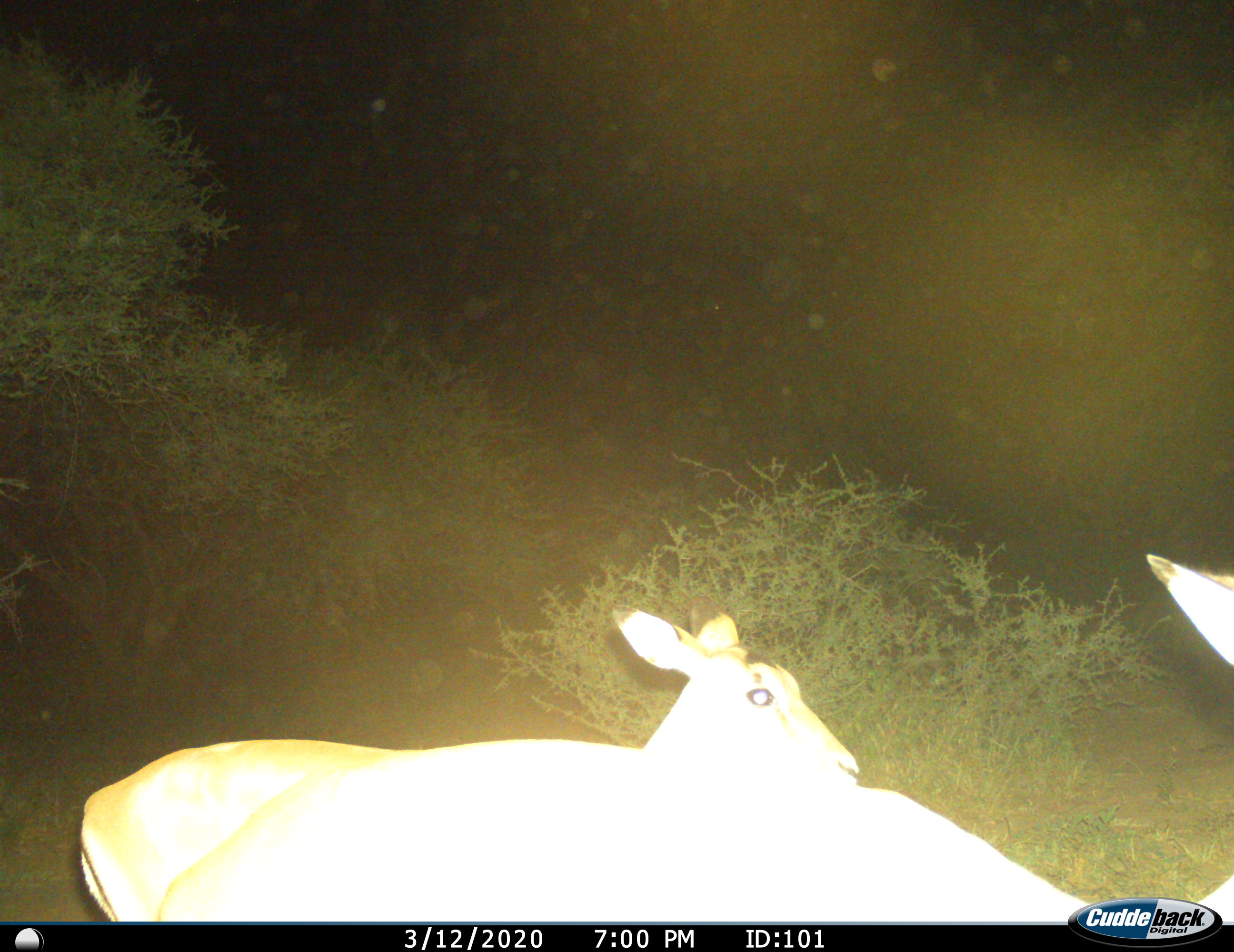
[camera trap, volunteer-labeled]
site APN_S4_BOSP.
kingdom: Animalia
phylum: Chordata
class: Mammalia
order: Artiodactyla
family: Bovidae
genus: Aepyceros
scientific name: Aepyceros melampus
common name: impala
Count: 2.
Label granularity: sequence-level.